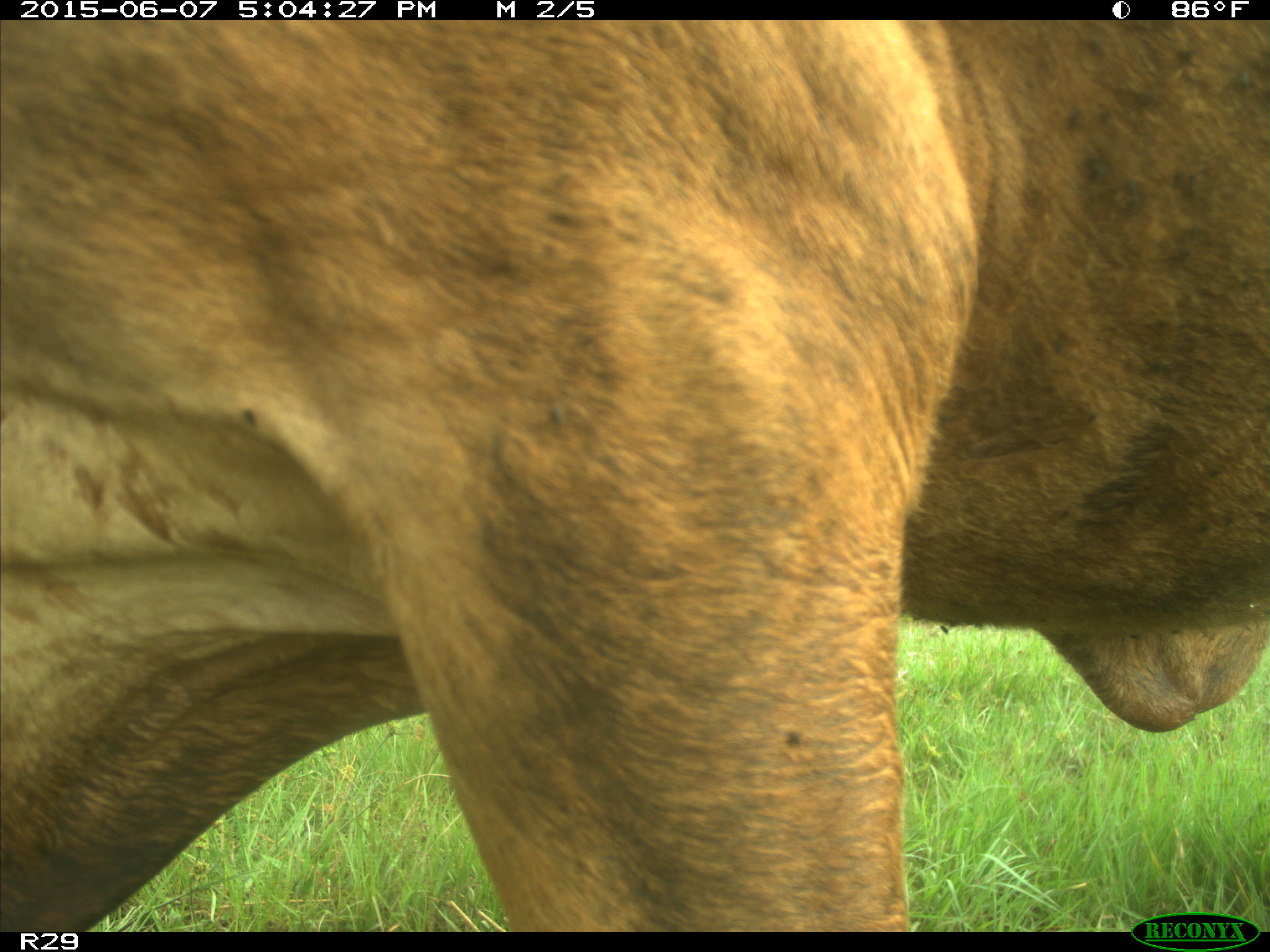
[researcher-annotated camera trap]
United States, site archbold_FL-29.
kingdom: Animalia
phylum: Chordata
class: Mammalia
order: Artiodactyla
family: Bovidae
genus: Bos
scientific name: Bos taurus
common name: domestic cow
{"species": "Bos taurus (domestic cow)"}